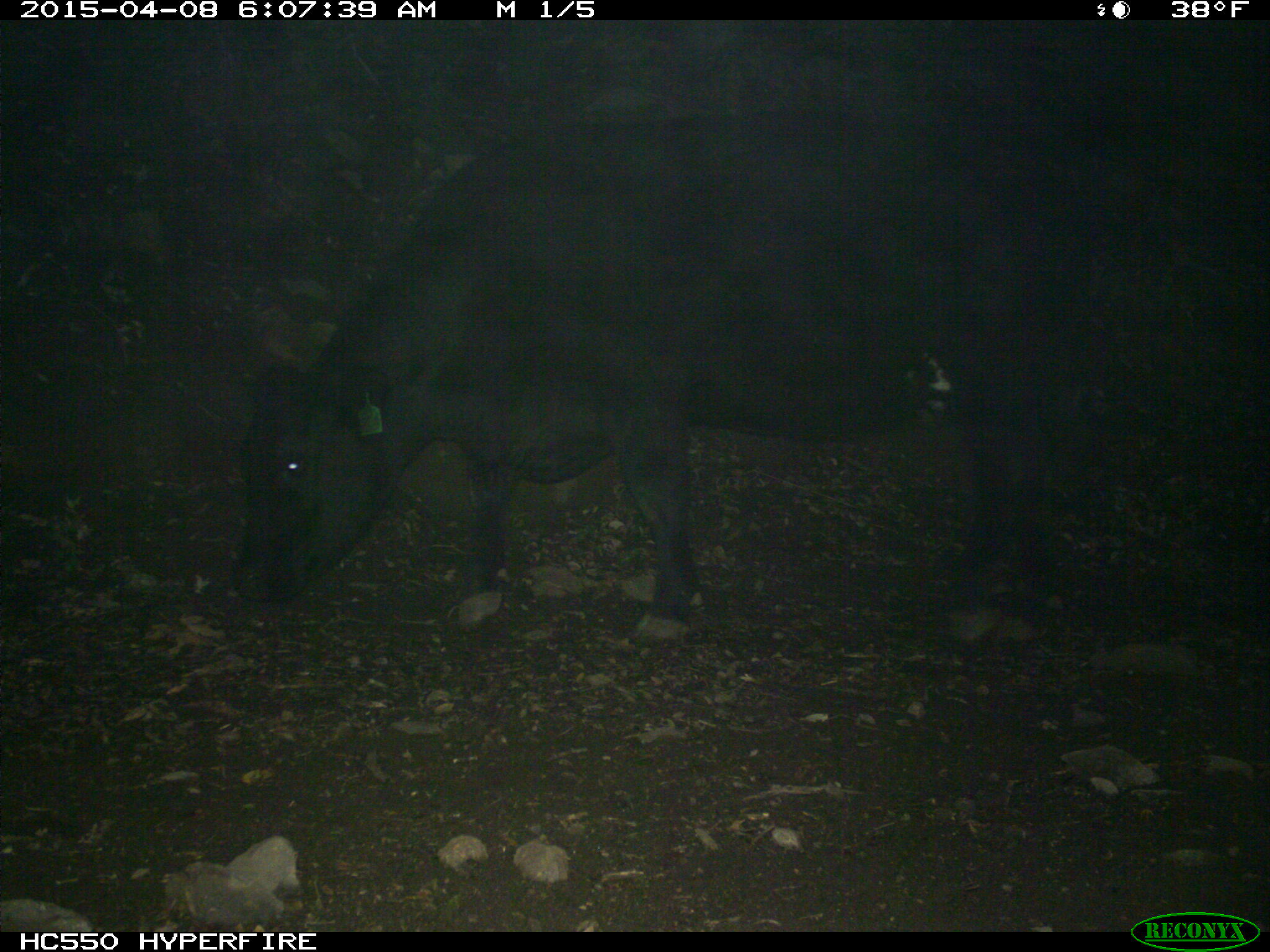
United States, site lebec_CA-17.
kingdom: Animalia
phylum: Chordata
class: Mammalia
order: Artiodactyla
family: Bovidae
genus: Bos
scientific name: Bos taurus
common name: domestic cow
Bos taurus (domestic cow).